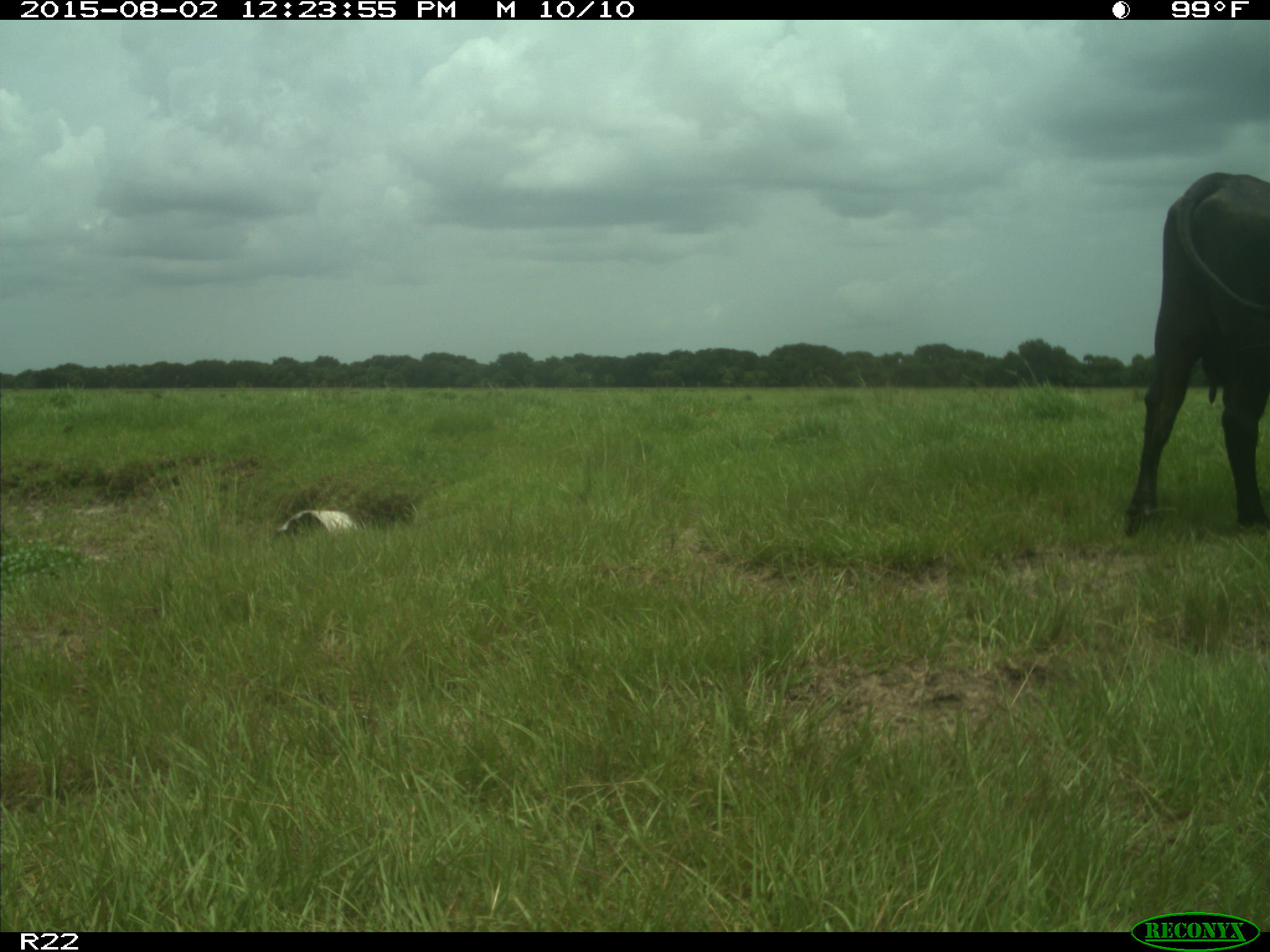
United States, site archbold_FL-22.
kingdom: Animalia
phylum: Chordata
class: Mammalia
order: Artiodactyla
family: Bovidae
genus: Bos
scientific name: Bos taurus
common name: domestic cow